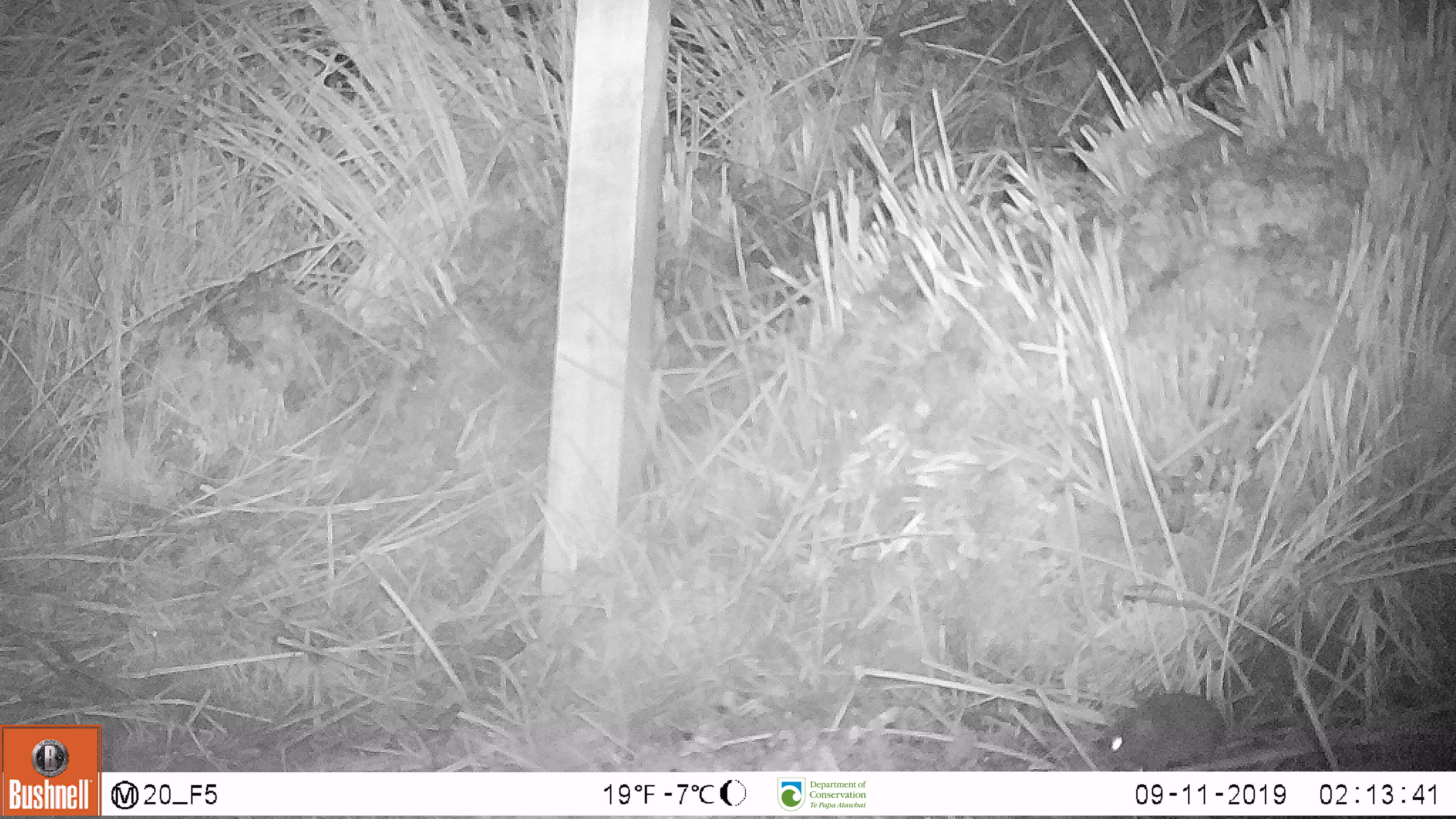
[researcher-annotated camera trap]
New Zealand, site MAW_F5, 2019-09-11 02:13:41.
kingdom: Animalia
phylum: Chordata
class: Mammalia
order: Rodentia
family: Muridae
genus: Mus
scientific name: Mus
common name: mouse